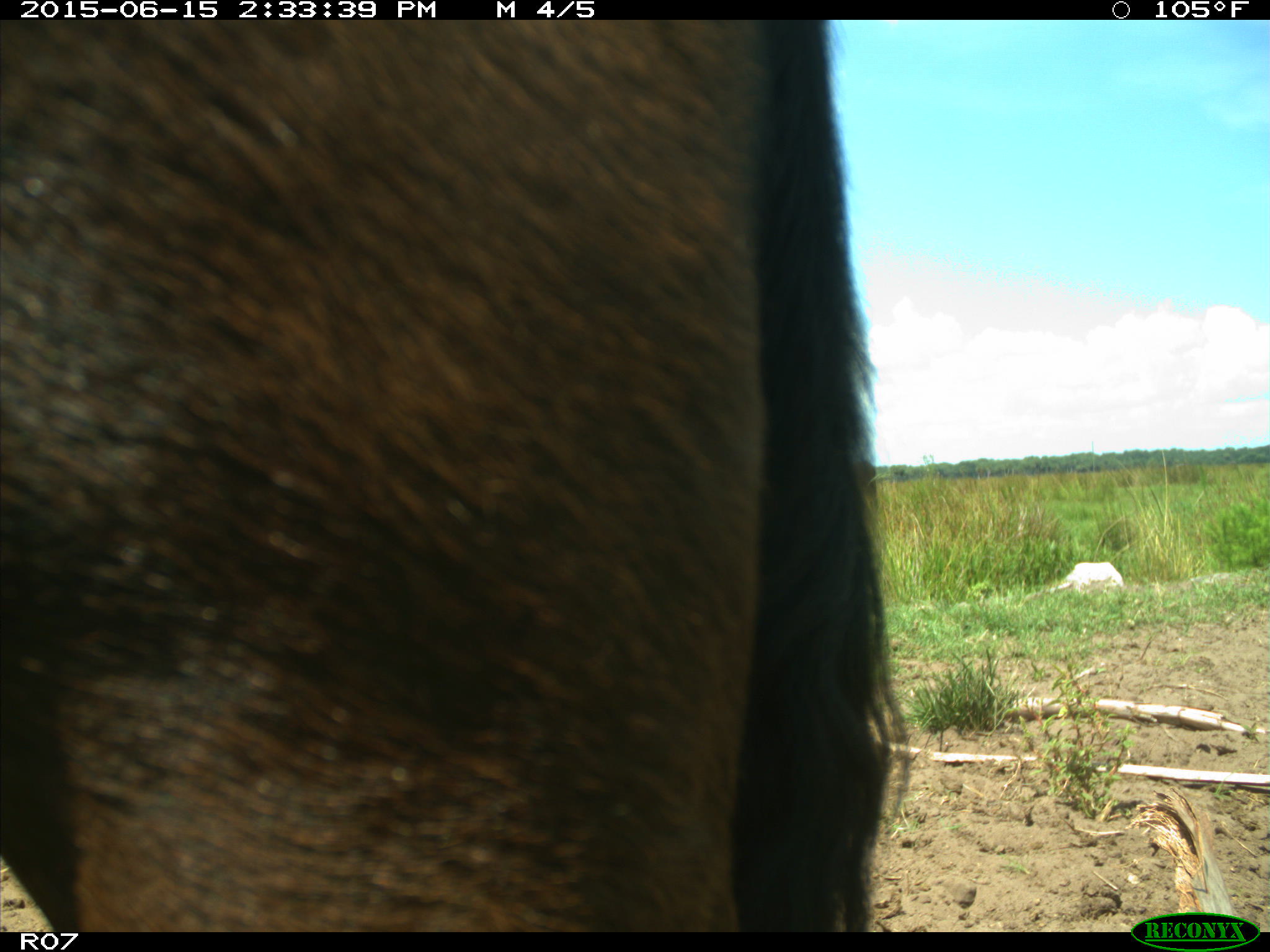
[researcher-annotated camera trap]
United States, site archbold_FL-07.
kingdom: Animalia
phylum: Chordata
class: Mammalia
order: Artiodactyla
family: Bovidae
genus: Bos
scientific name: Bos taurus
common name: domestic cow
Bos taurus (domestic cow).